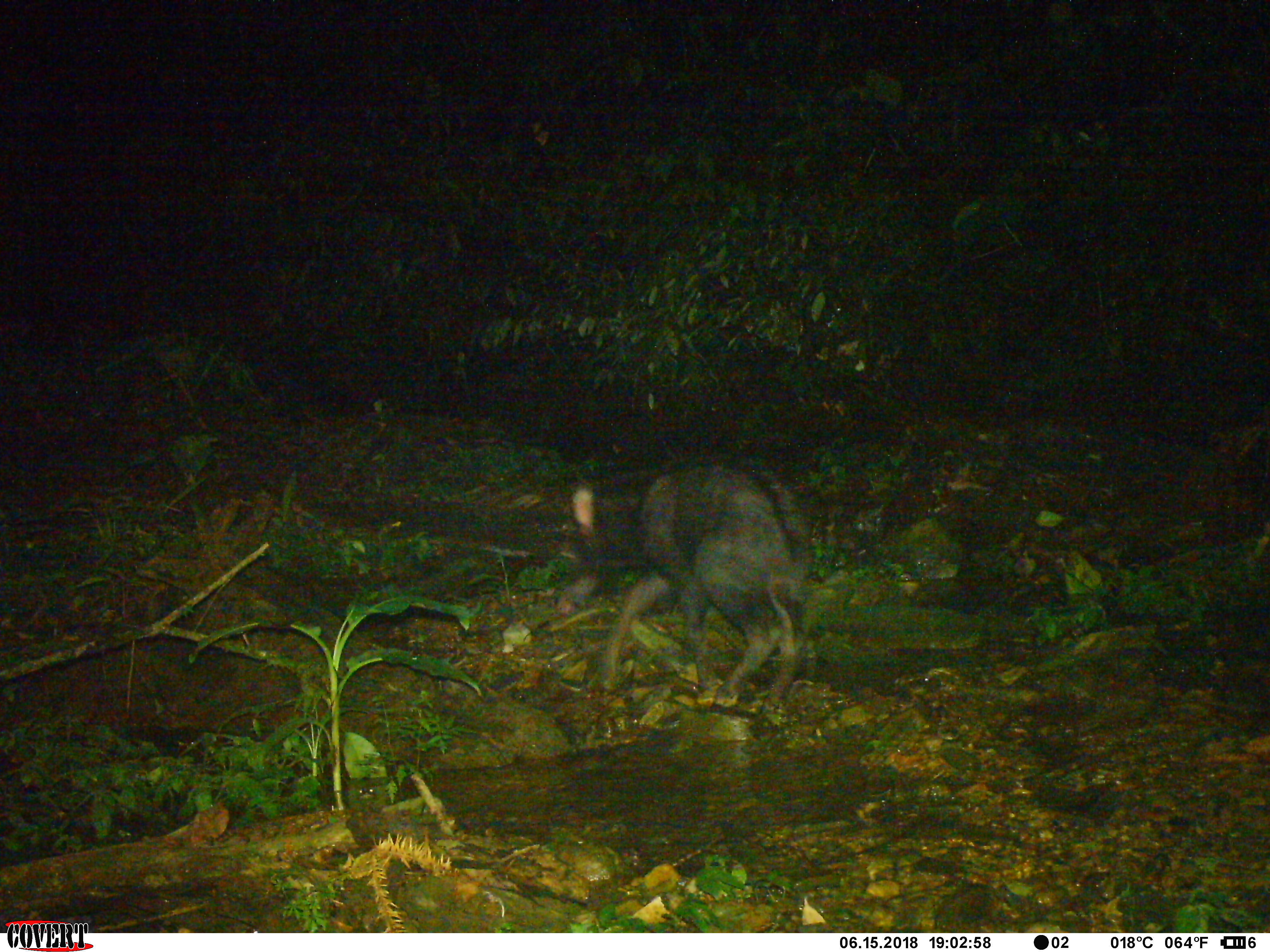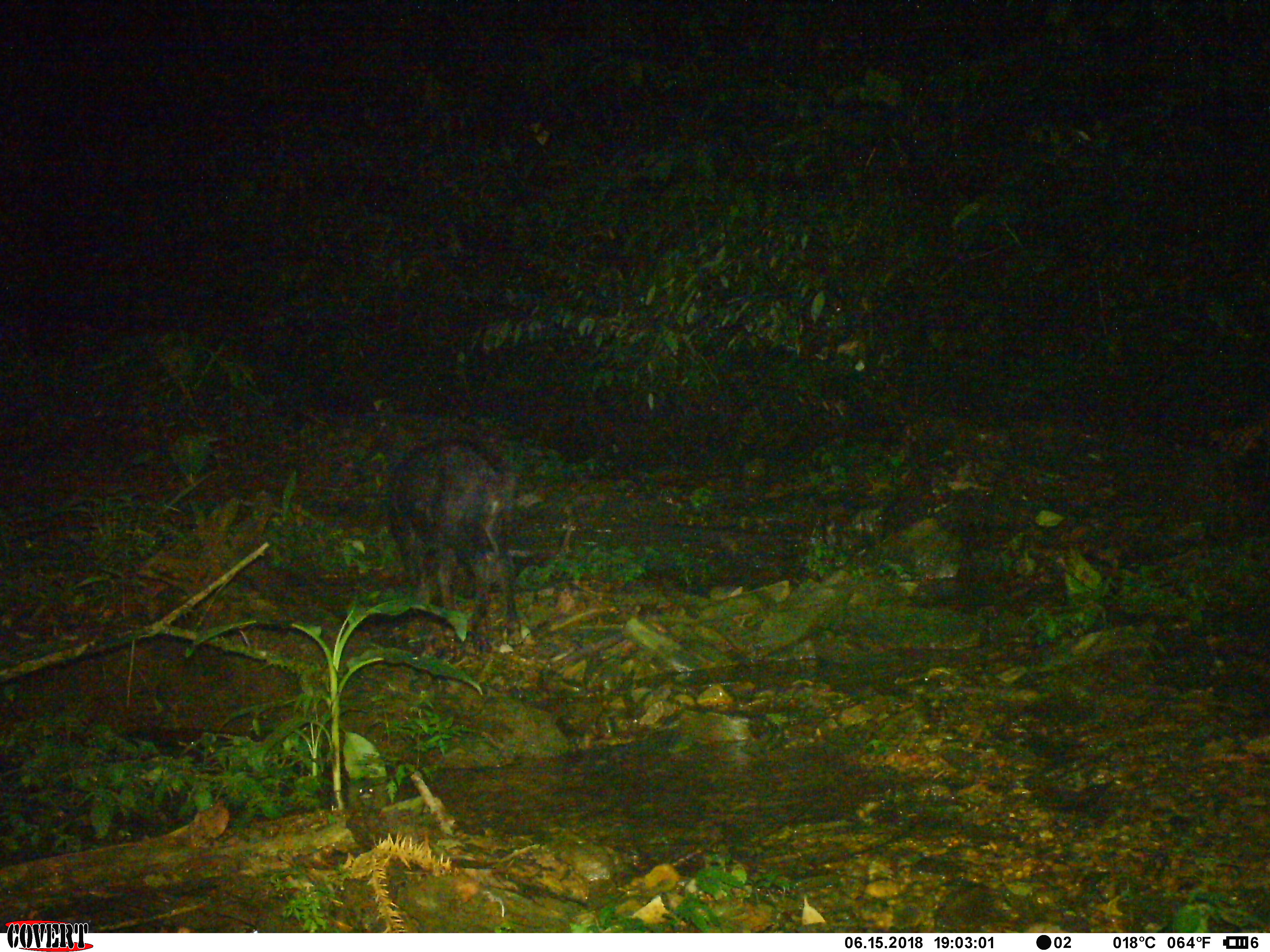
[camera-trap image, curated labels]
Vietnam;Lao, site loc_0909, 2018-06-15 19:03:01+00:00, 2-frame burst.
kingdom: Animalia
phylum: Chordata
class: Mammalia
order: Artiodactyla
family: Bovidae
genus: Capricornis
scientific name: Capricornis sumatraensis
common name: chinese serow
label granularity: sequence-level